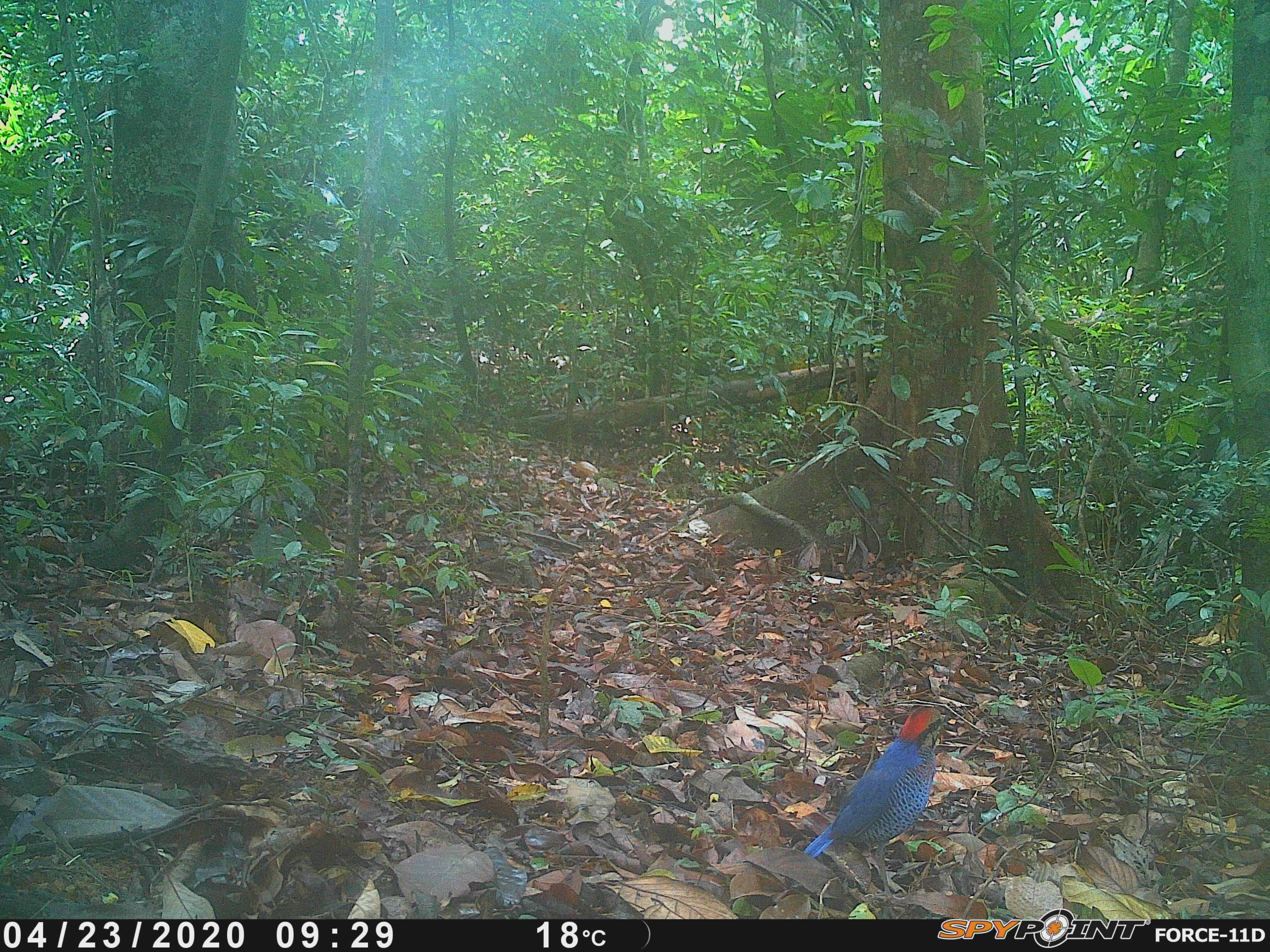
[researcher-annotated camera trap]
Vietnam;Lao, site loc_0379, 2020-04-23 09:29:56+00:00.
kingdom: Animalia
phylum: Chordata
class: Aves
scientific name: Aves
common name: bird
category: unidentified bird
Unidentified bird (bird) (Aves). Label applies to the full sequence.